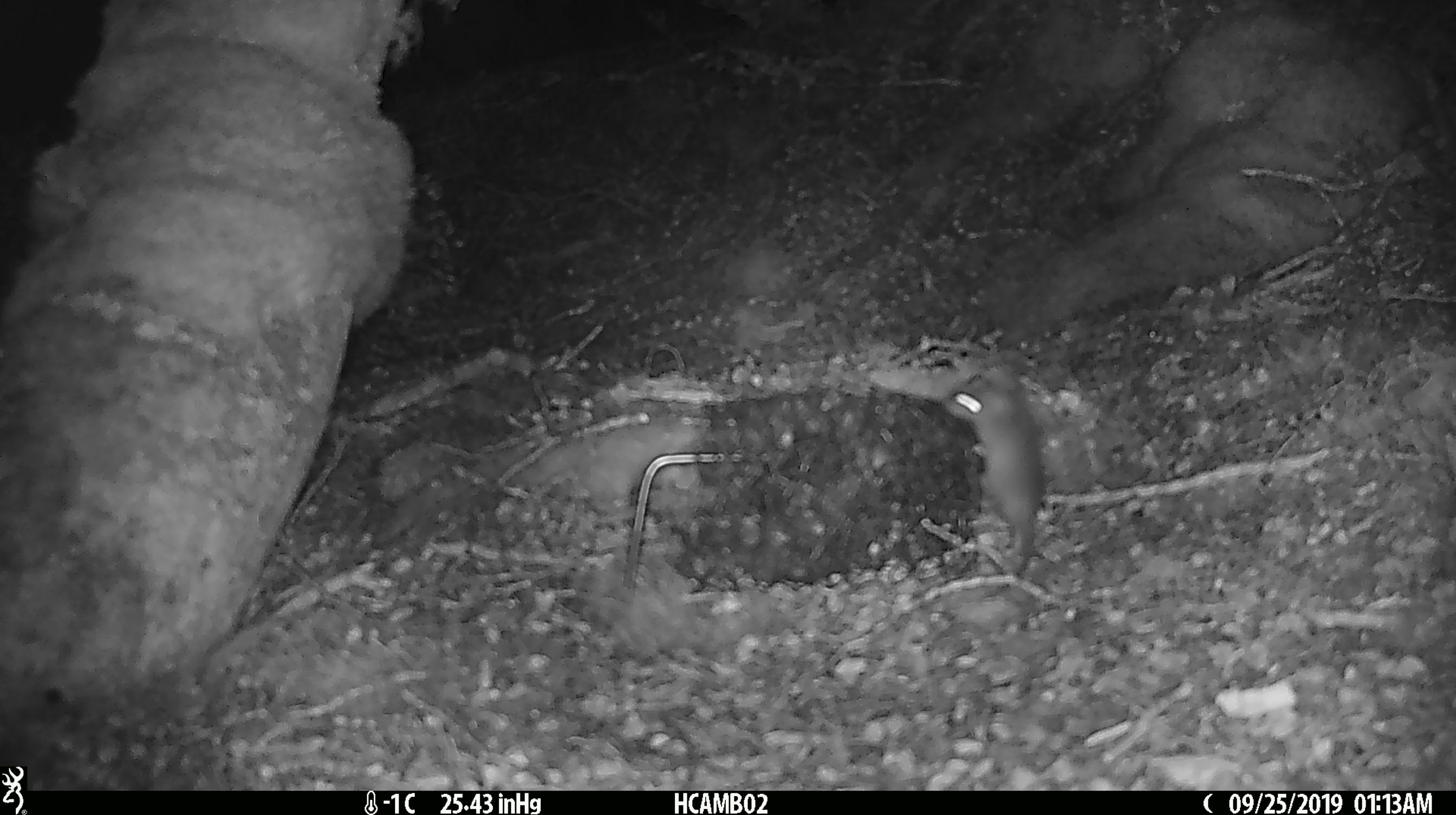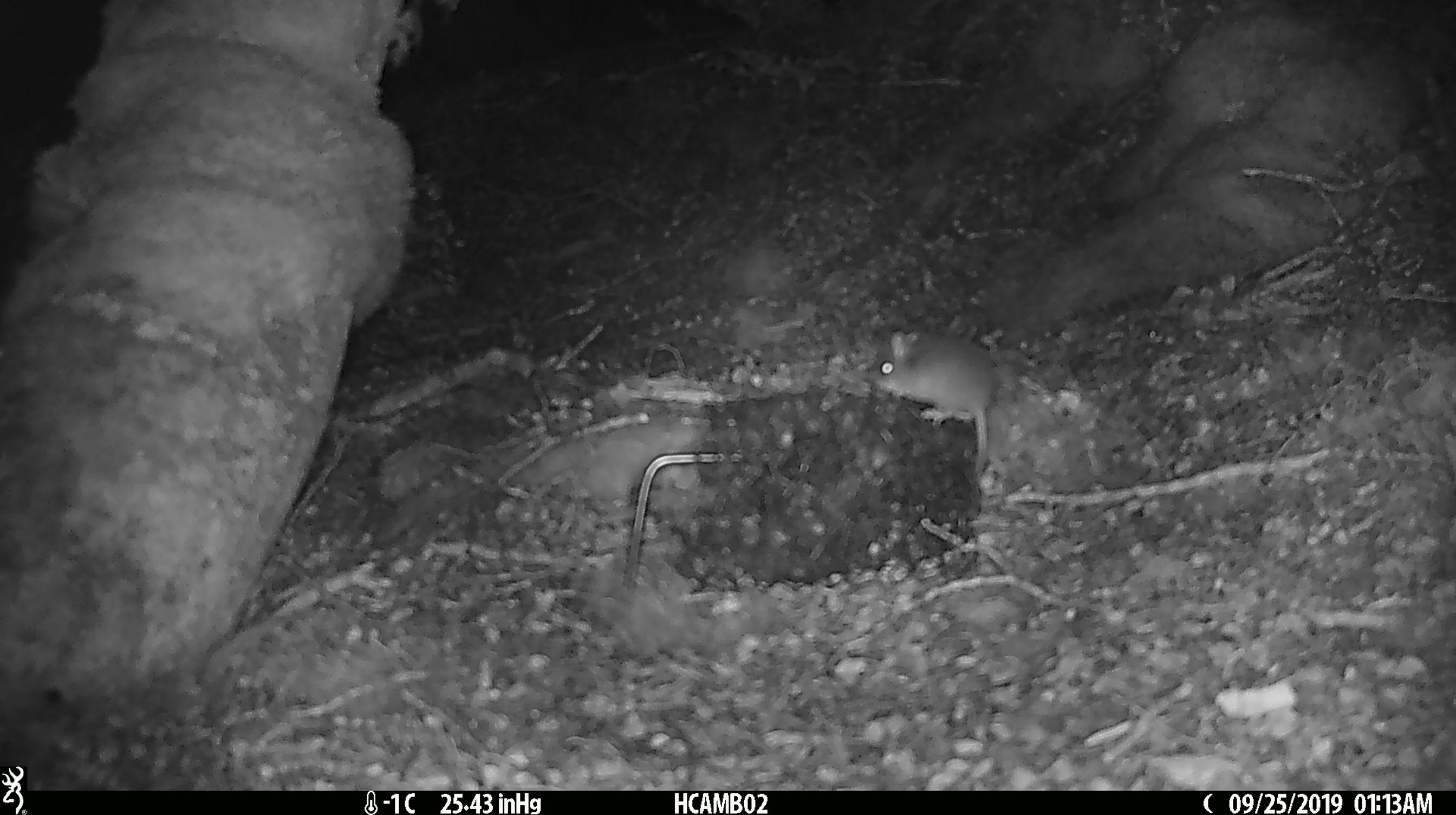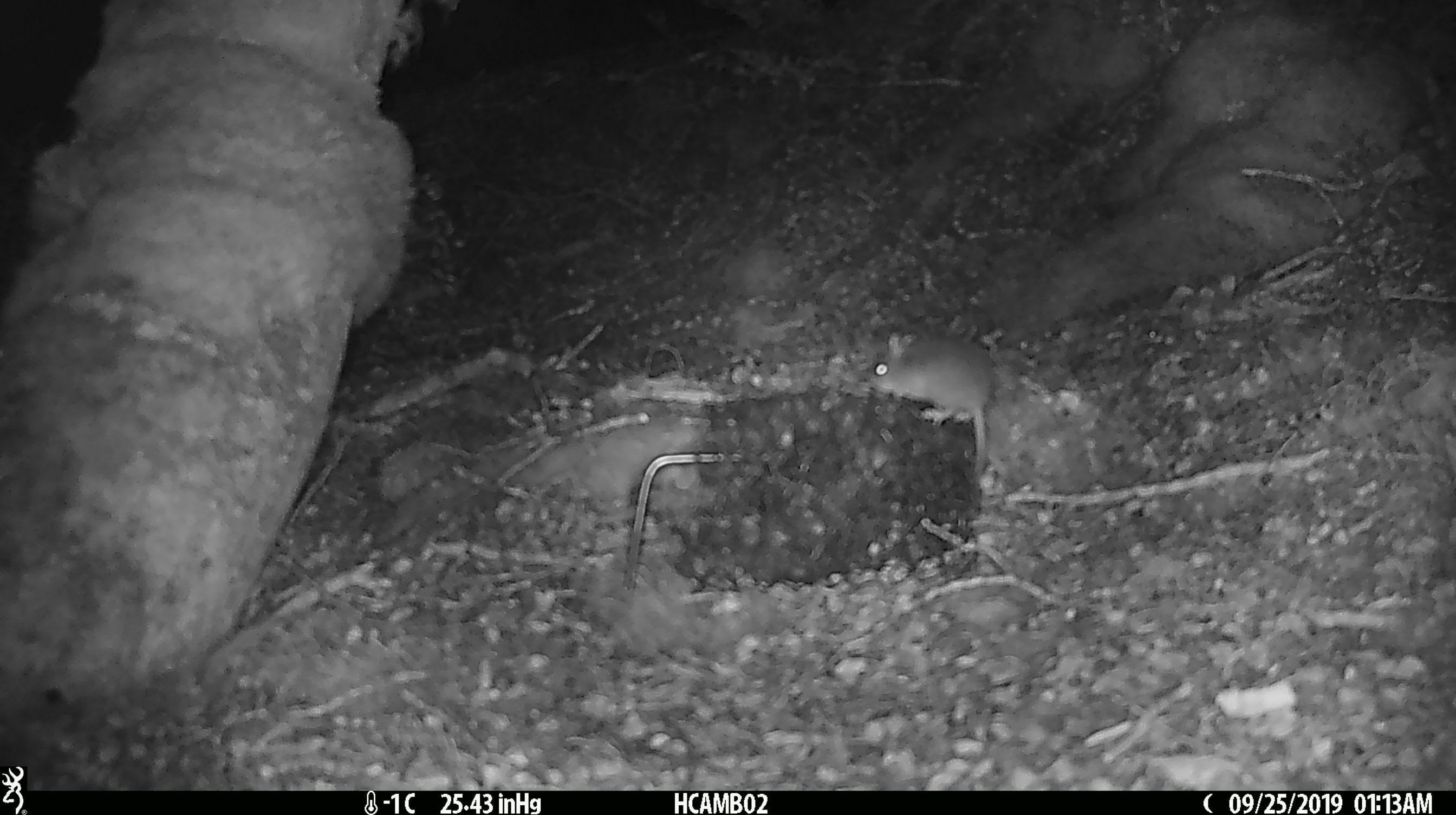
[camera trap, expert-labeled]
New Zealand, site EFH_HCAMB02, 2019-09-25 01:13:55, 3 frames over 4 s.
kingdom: Animalia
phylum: Chordata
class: Mammalia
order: Rodentia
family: Muridae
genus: Mus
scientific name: Mus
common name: mouse